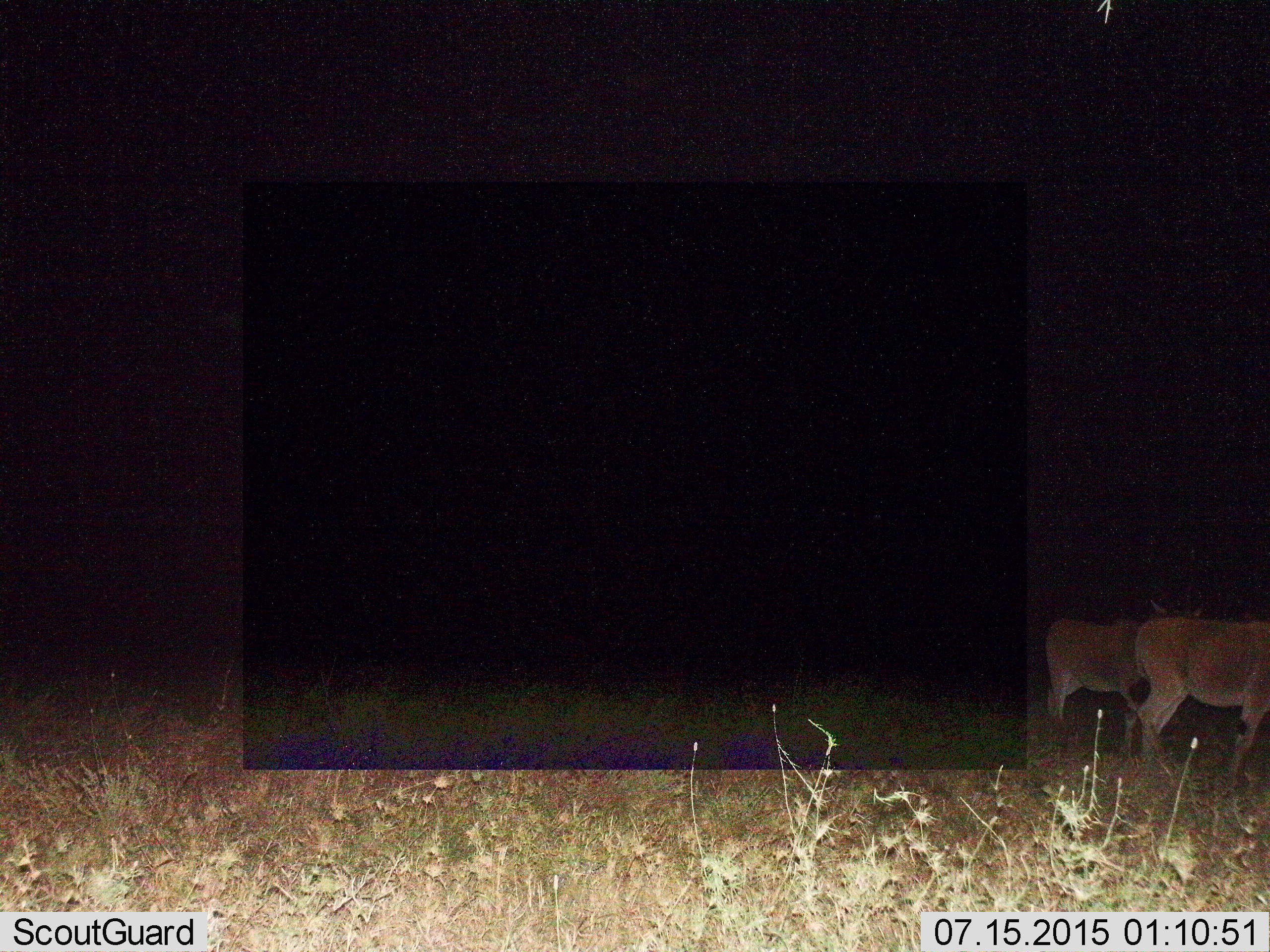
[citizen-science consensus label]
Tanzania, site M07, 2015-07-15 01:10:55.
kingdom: Animalia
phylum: Chordata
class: Mammalia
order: Artiodactyla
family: Bovidae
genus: Tragelaphus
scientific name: Tragelaphus oryx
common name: eland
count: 2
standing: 50%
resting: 0%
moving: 50%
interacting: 0%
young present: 0%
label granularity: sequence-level